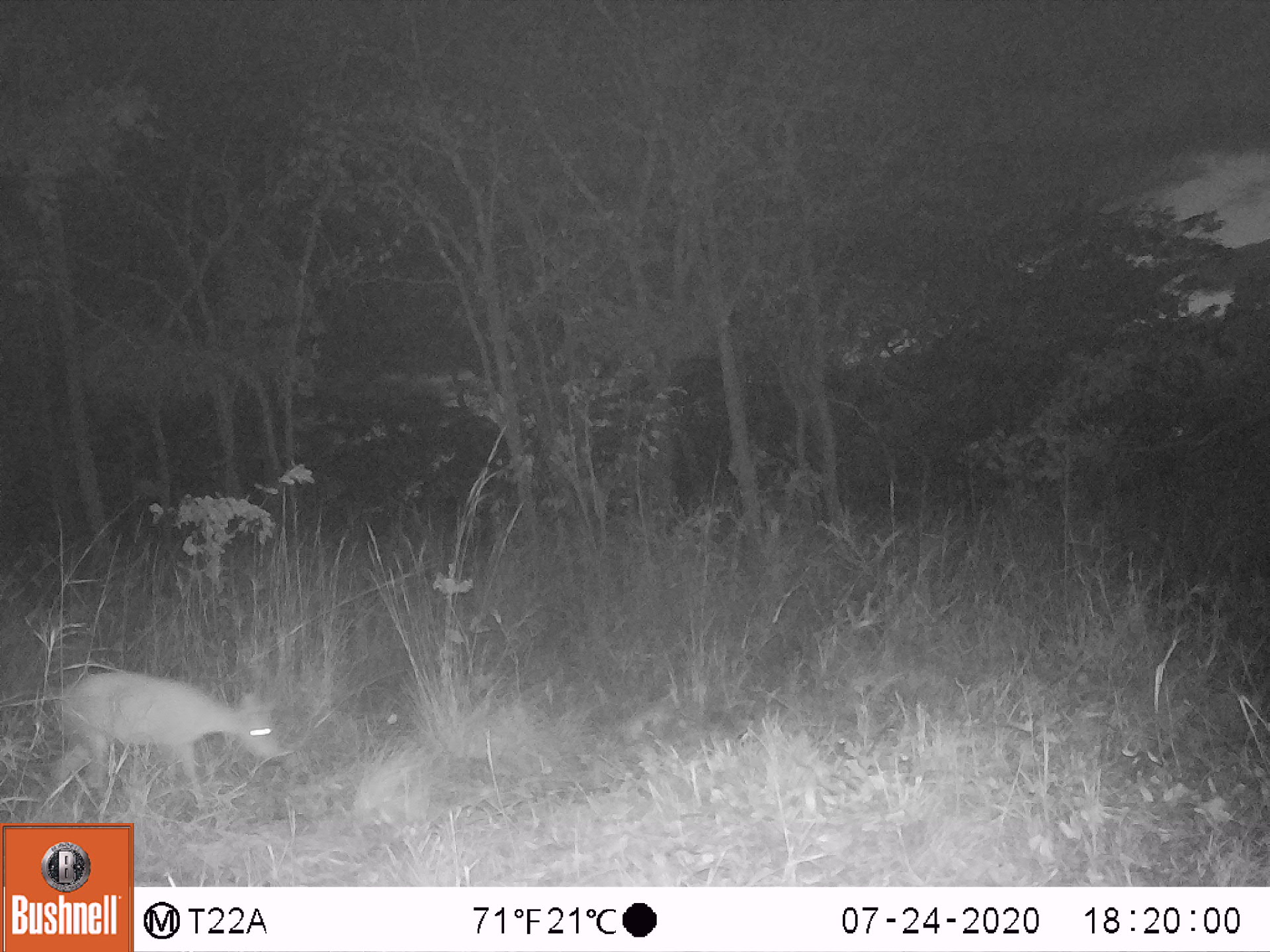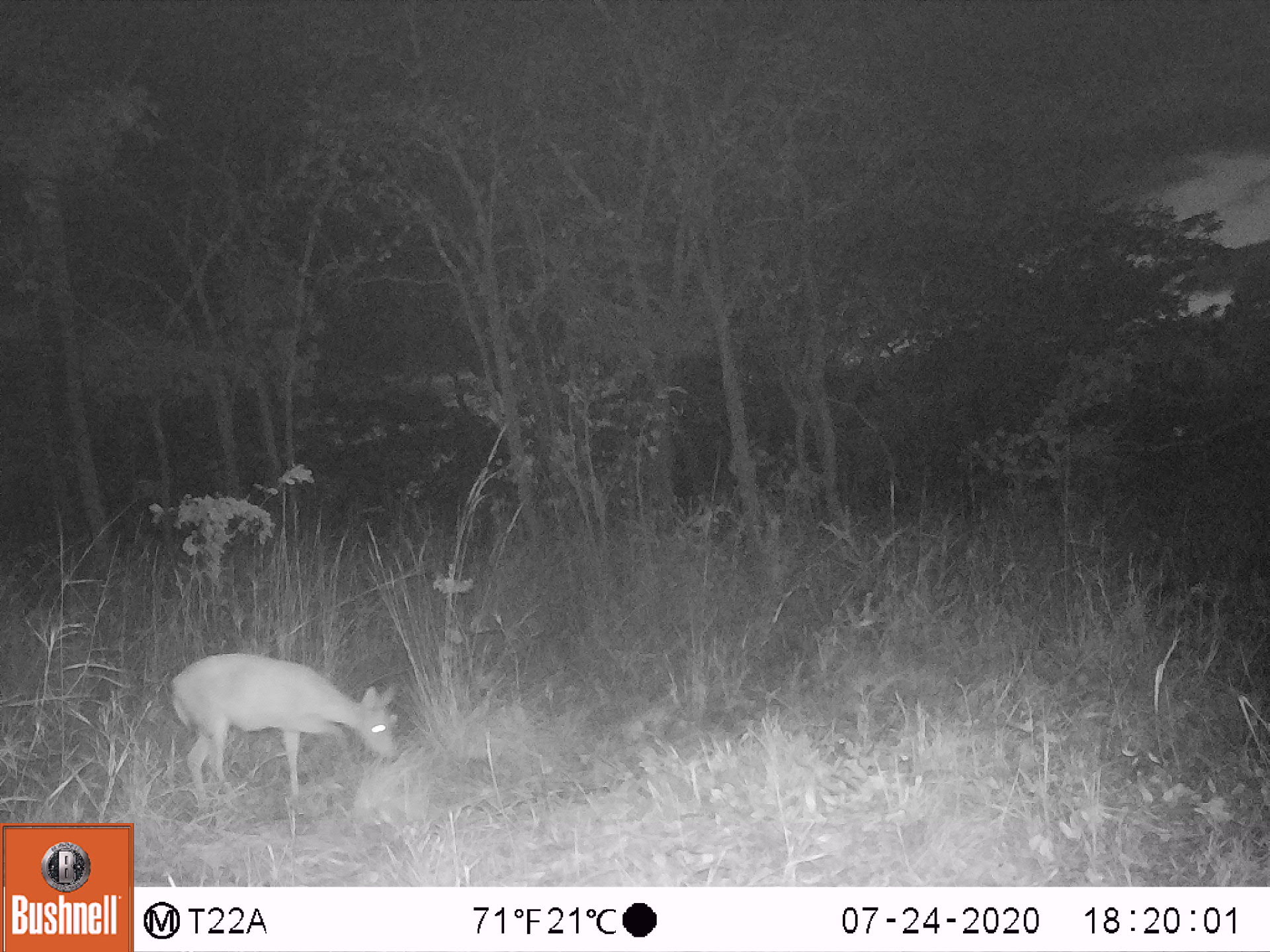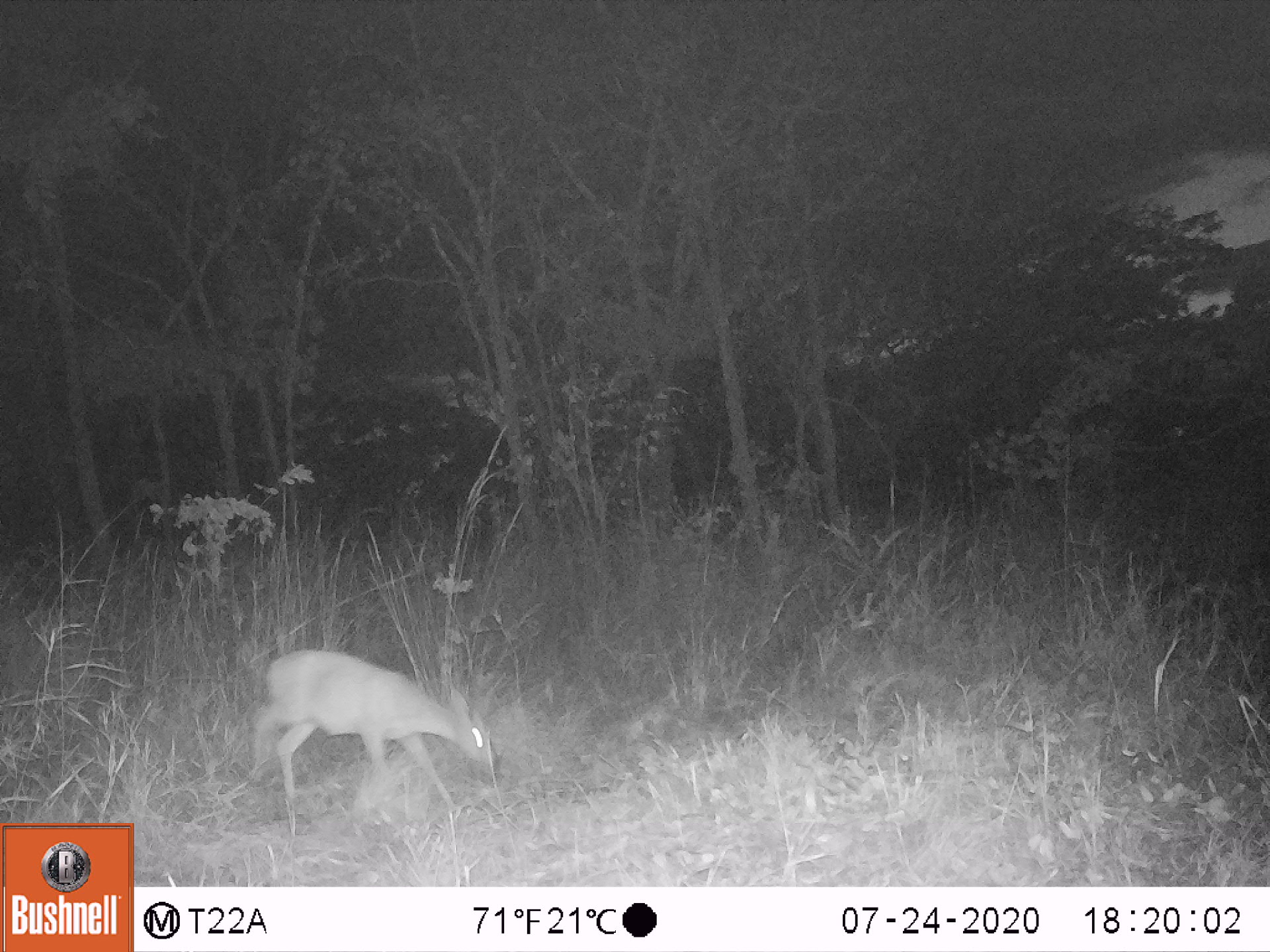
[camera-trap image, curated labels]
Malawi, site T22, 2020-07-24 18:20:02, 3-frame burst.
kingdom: Animalia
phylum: Chordata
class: Mammalia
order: Artiodactyla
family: Bovidae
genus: Sylvicapra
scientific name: Sylvicapra grimmia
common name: common duiker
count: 1